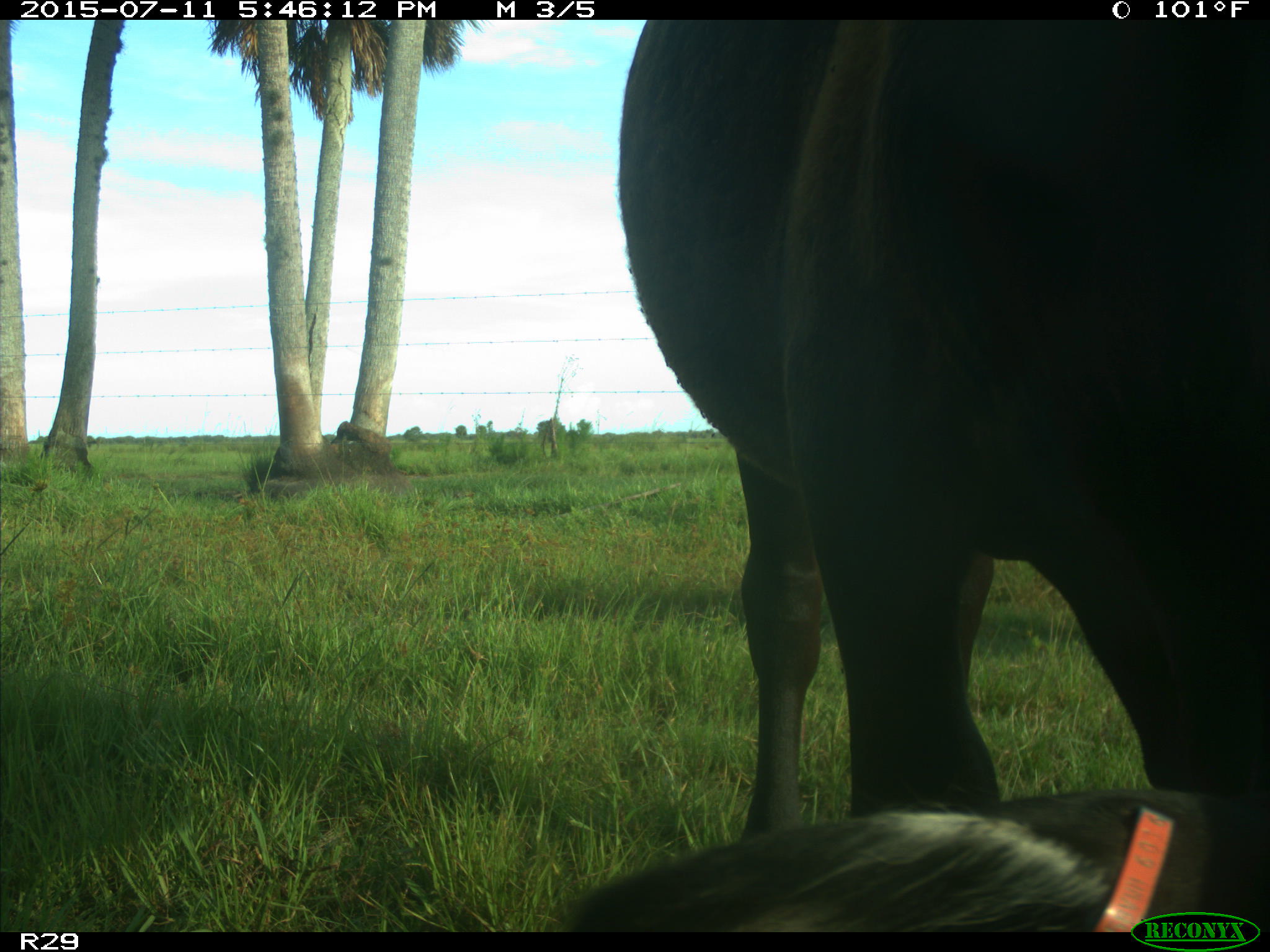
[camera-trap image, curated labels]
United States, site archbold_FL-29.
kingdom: Animalia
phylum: Chordata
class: Mammalia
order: Artiodactyla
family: Bovidae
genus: Bos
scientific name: Bos taurus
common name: domestic cow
Bos taurus (domestic cow).